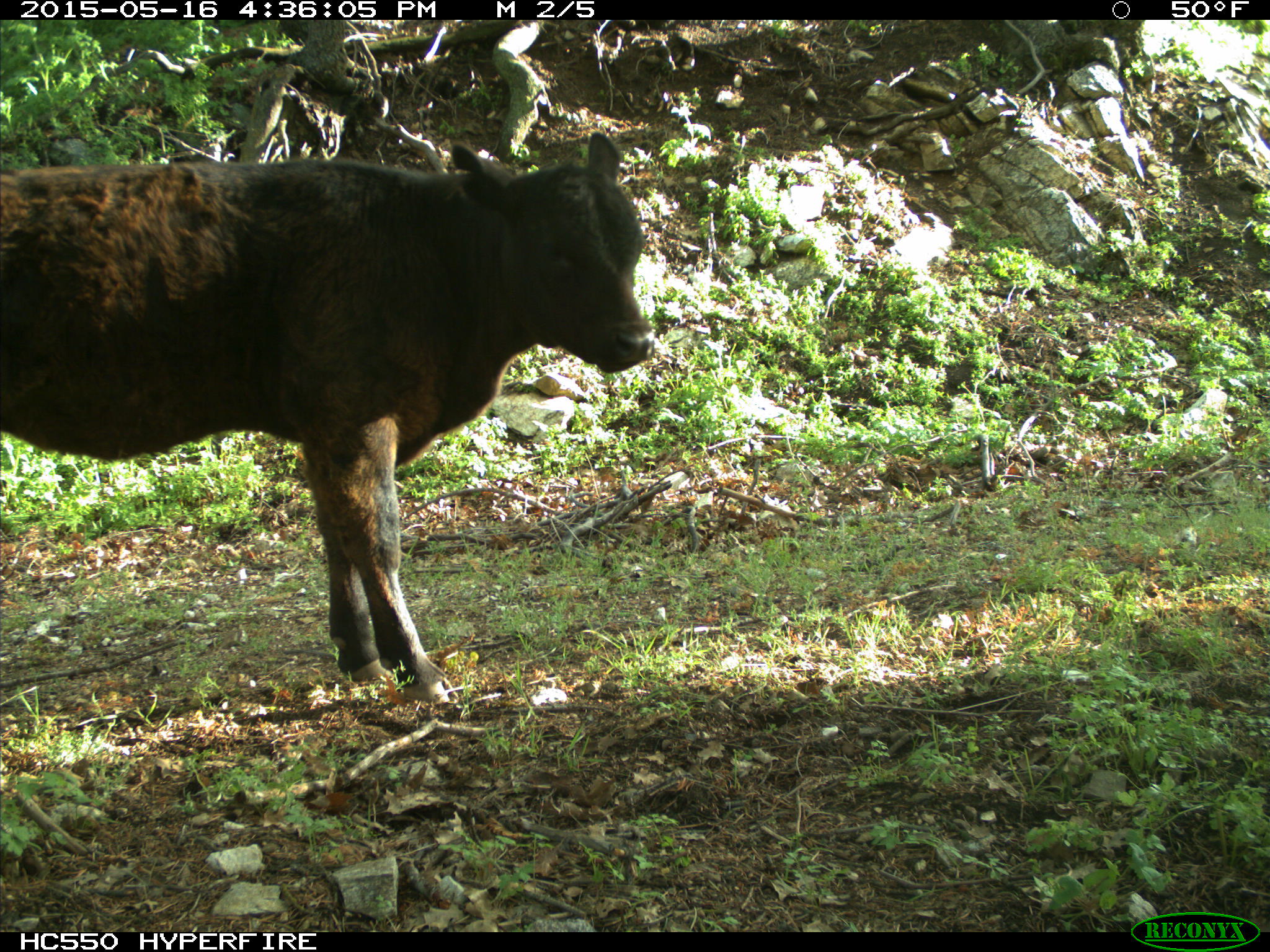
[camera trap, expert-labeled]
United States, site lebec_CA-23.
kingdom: Animalia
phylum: Chordata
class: Mammalia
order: Artiodactyla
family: Bovidae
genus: Bos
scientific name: Bos taurus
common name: domestic cow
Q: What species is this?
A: Bos taurus (domestic cow).